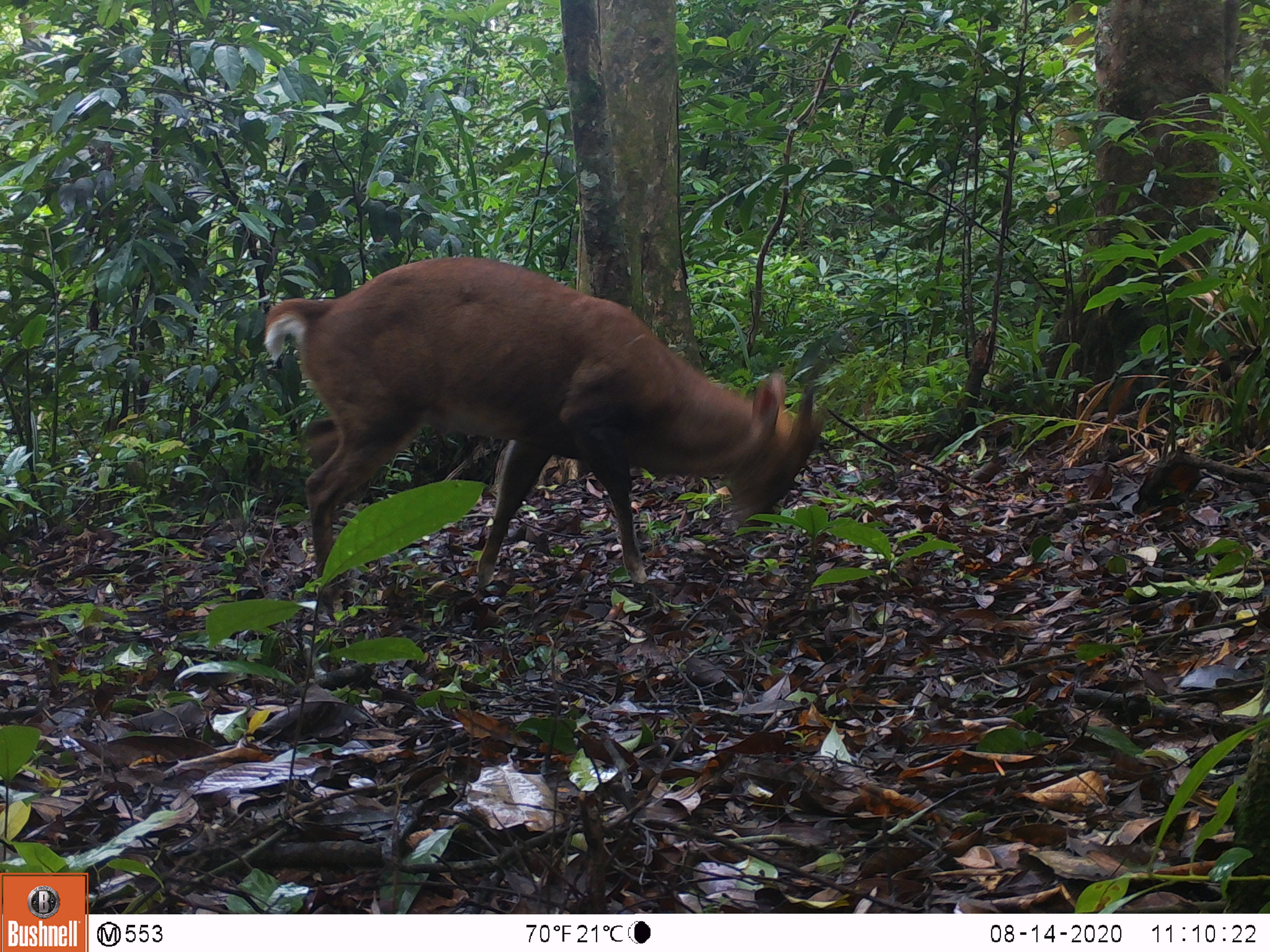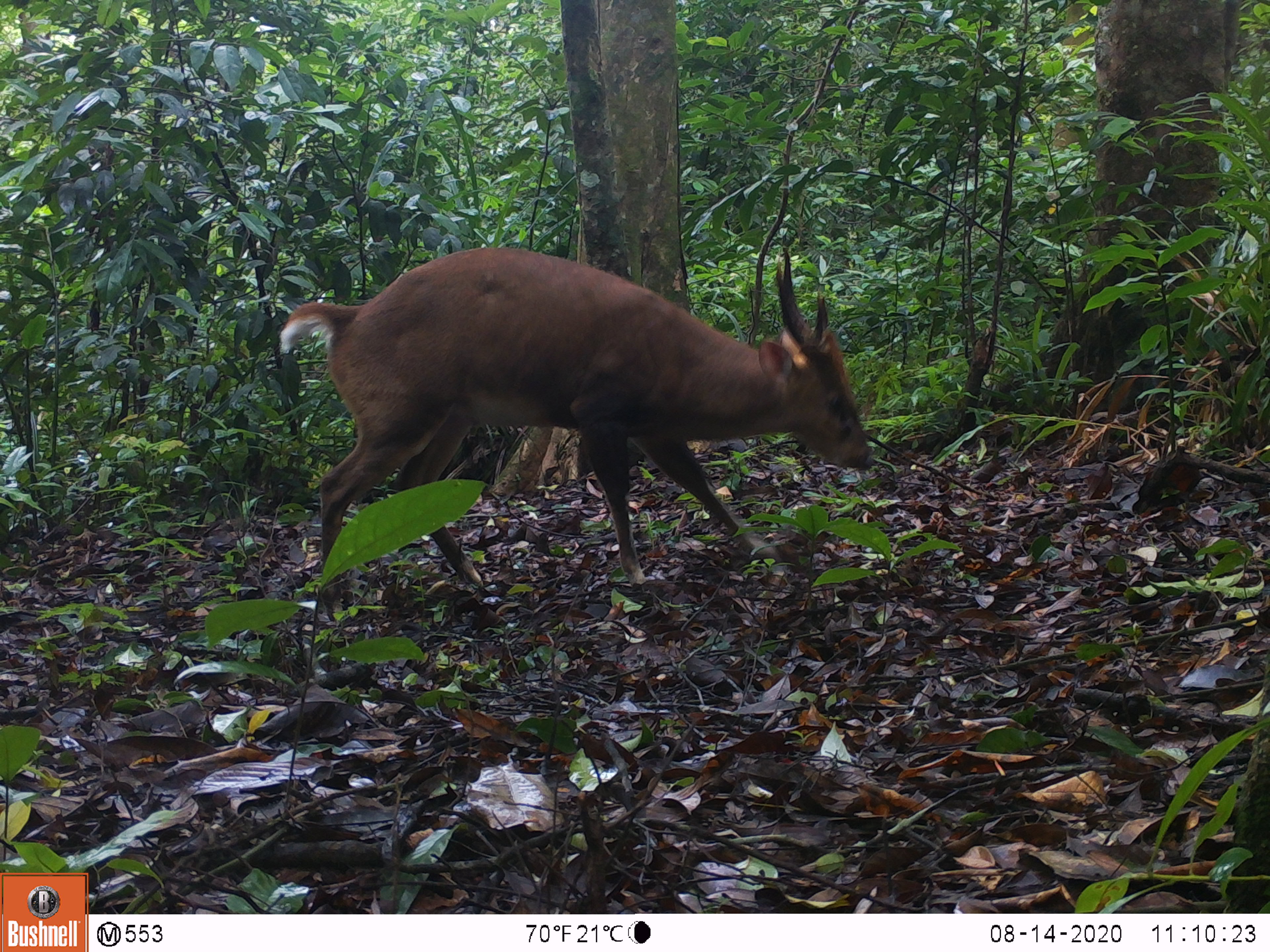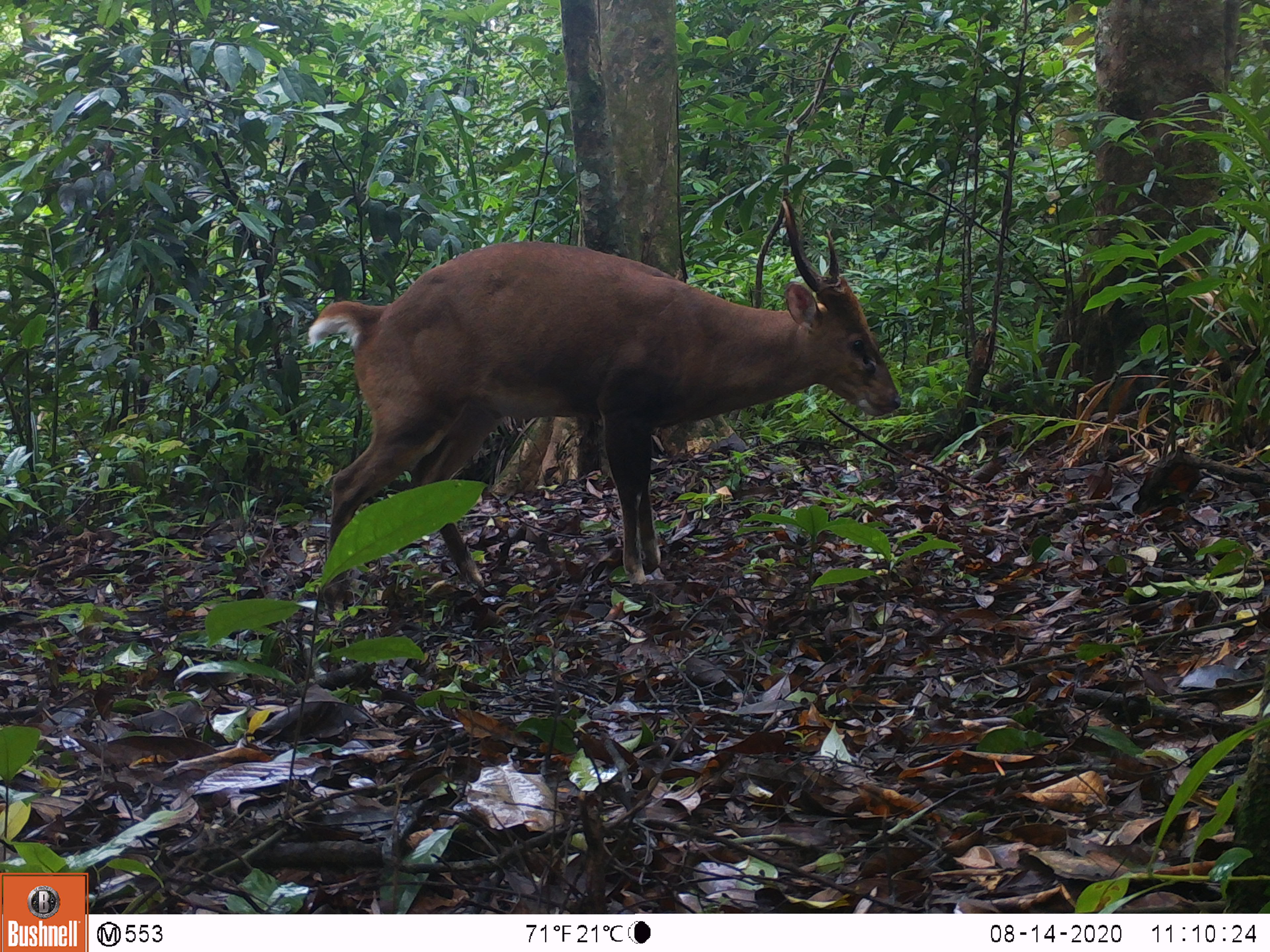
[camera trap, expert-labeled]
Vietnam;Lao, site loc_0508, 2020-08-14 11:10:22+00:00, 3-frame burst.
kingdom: Animalia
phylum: Chordata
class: Mammalia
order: Artiodactyla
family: Cervidae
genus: Muntiacus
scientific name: Muntiacus vuquangensis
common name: large-antlered muntjac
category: large antlered muntjac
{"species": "large antlered muntjac (large-antlered muntjac) (Muntiacus vuquangensis)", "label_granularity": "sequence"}